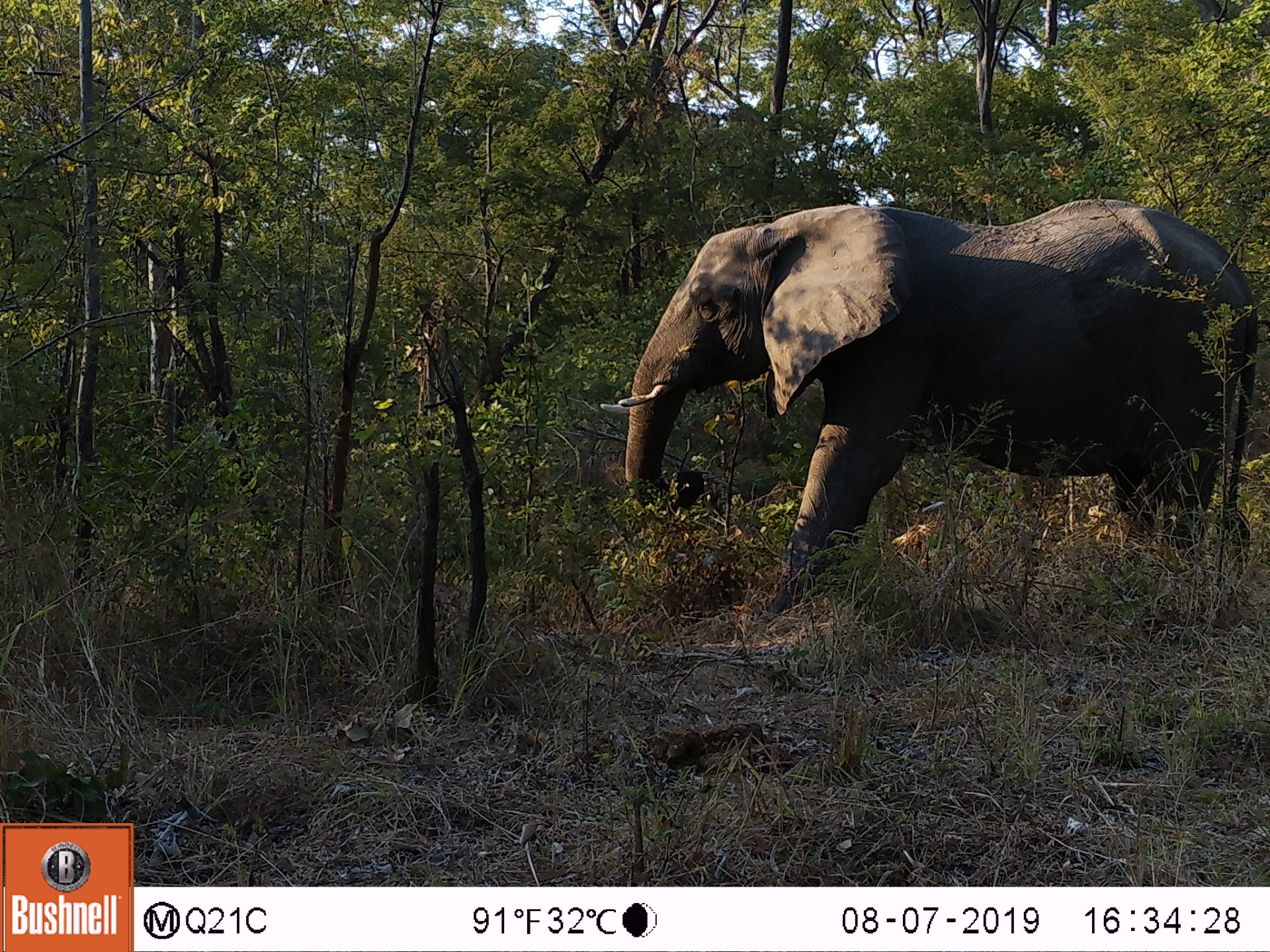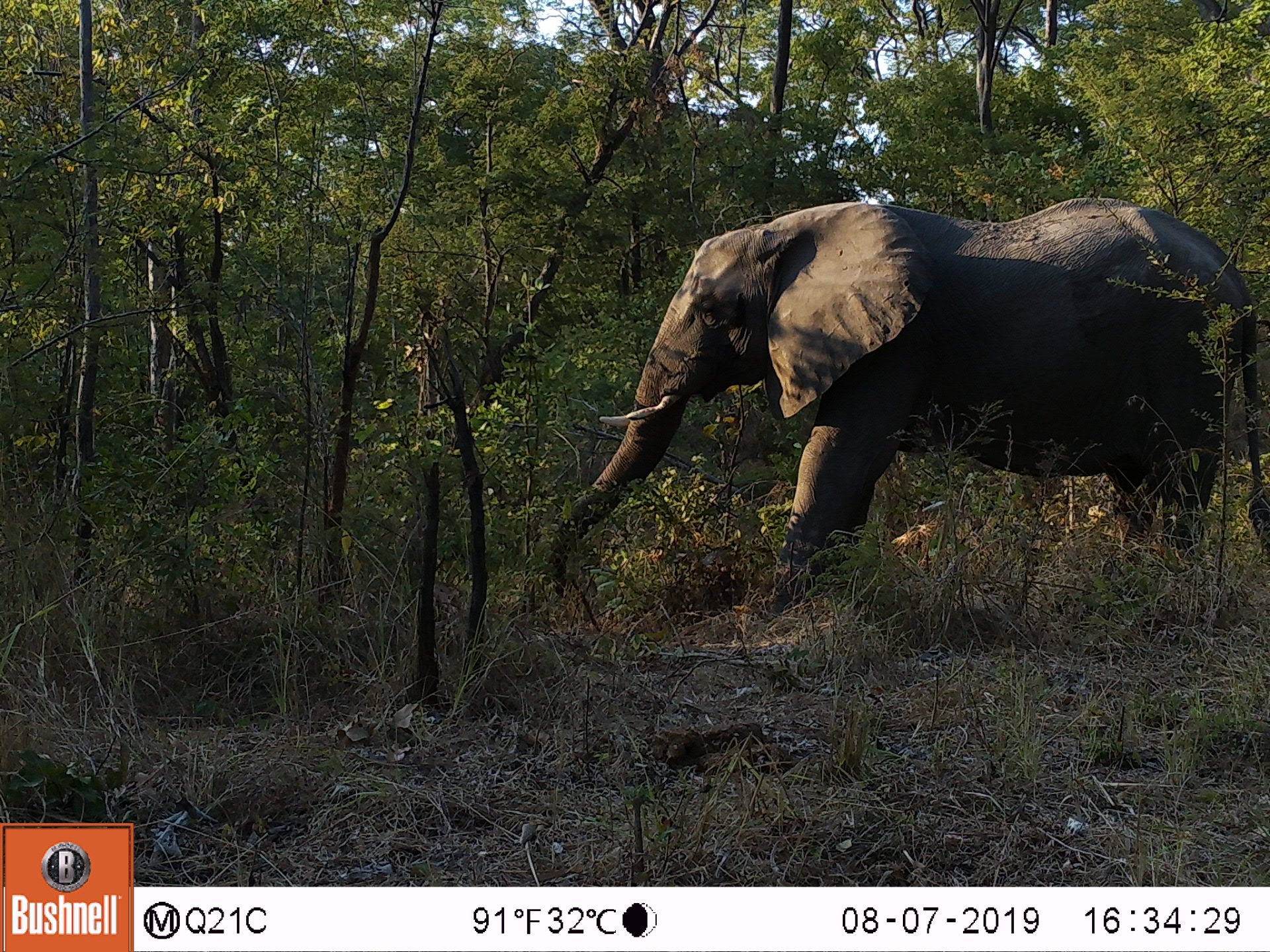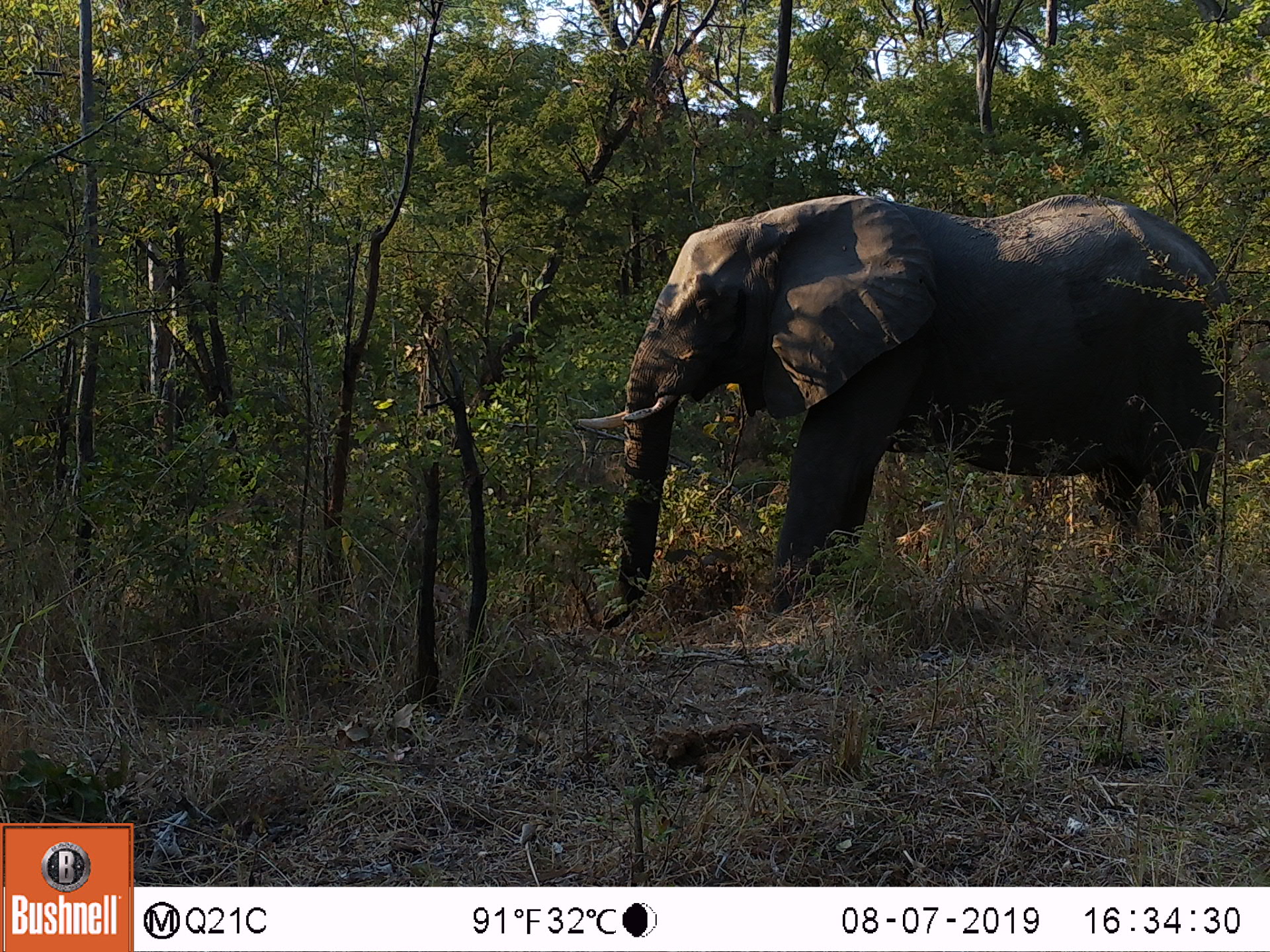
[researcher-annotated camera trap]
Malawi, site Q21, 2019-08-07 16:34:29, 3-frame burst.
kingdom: Animalia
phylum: Chordata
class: Mammalia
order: Proboscidea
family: Elephantidae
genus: Loxodonta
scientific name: Loxodonta africana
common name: african savanna elephant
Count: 1.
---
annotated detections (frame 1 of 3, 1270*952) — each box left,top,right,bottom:
african savanna elephant: 594,193,1260,631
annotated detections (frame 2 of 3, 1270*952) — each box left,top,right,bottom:
african savanna elephant: 534,191,1269,593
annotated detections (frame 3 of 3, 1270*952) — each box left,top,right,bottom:
african savanna elephant: 565,168,1269,664